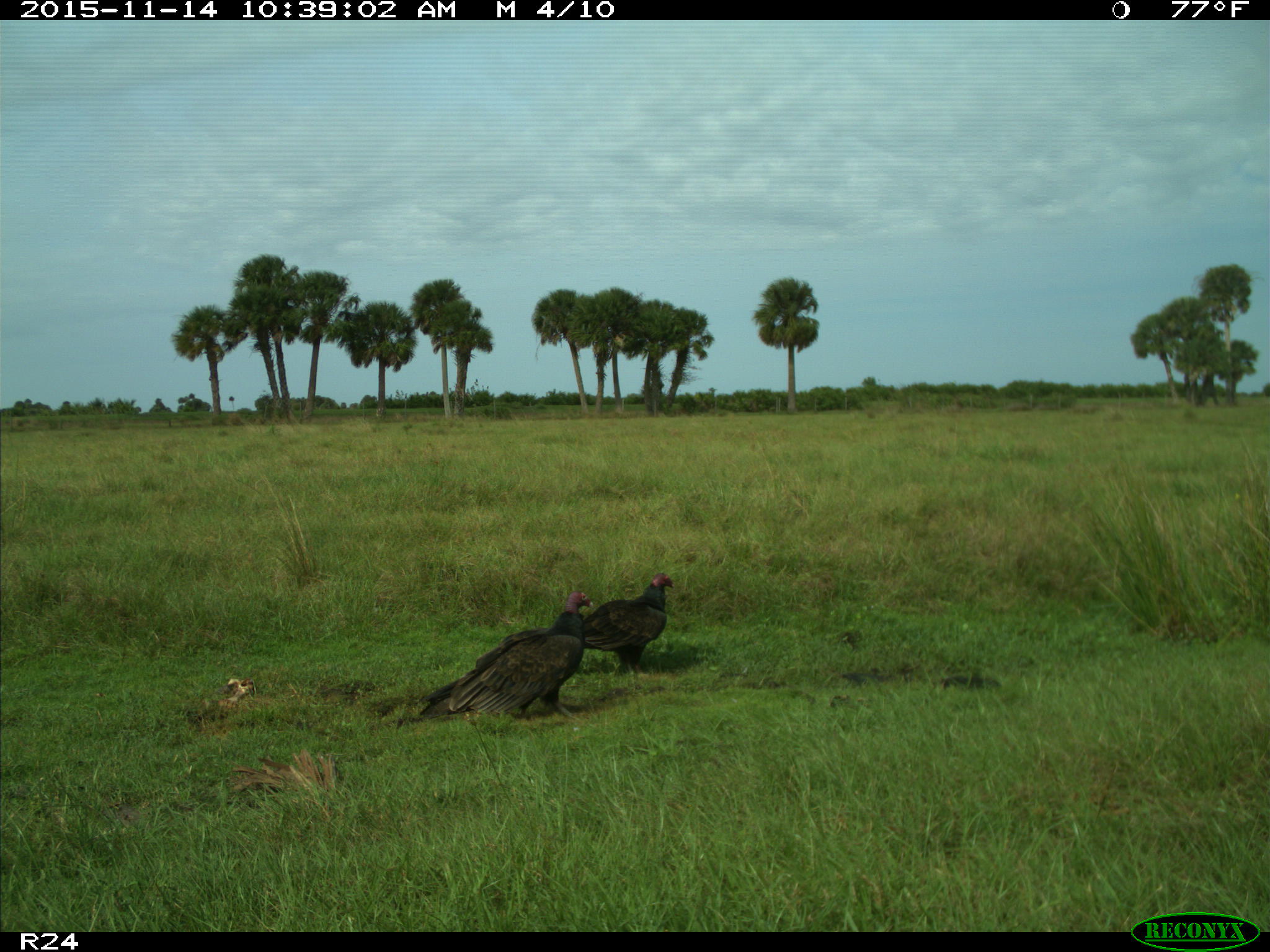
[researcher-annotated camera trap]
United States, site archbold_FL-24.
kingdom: Animalia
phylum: Chordata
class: Aves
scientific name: Aves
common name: birds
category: unidentified bird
Unidentified bird (birds) (Aves).